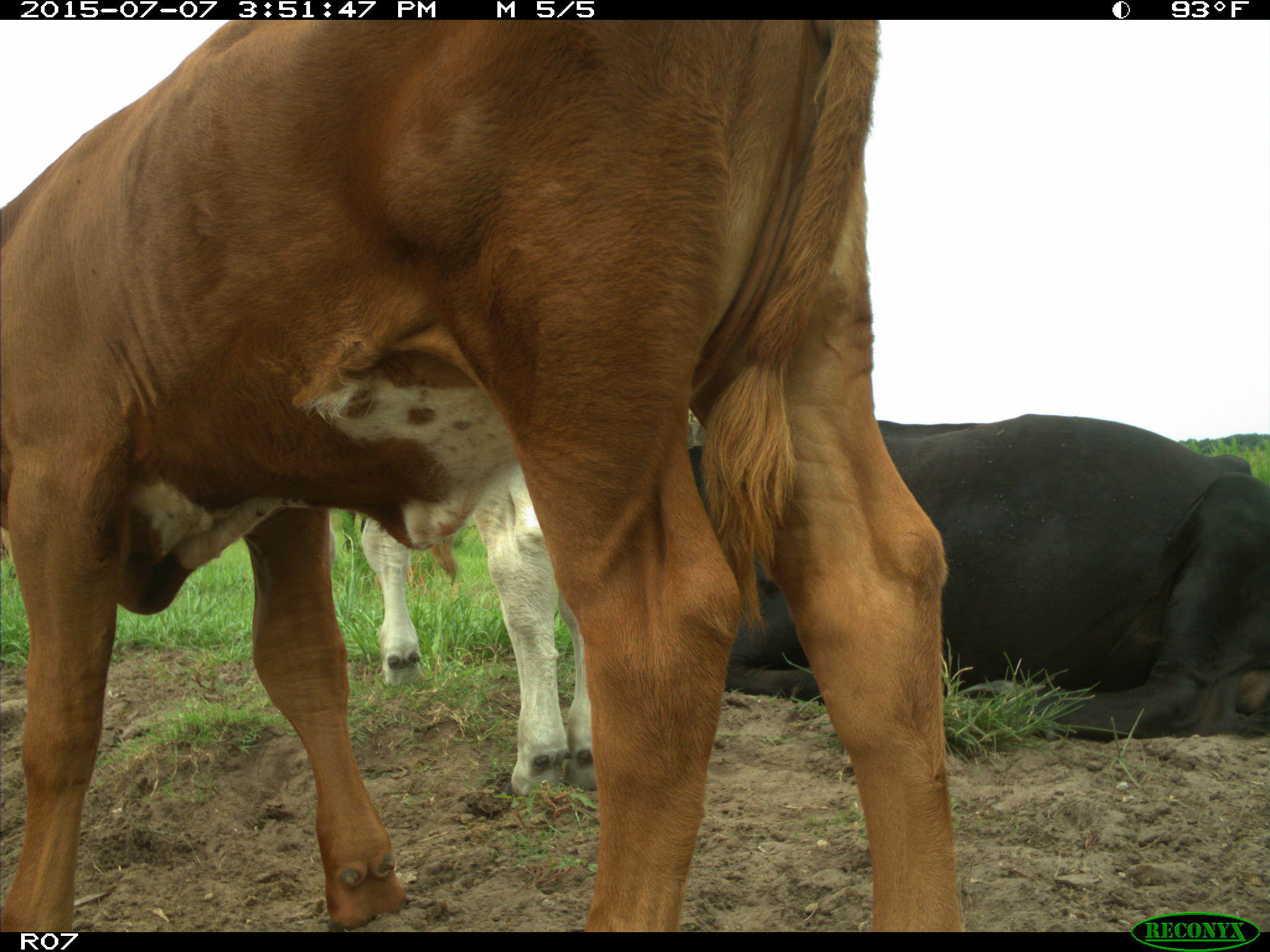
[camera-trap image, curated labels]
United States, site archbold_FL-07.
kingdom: Animalia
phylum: Chordata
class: Mammalia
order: Artiodactyla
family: Bovidae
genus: Bos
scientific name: Bos taurus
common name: domestic cow